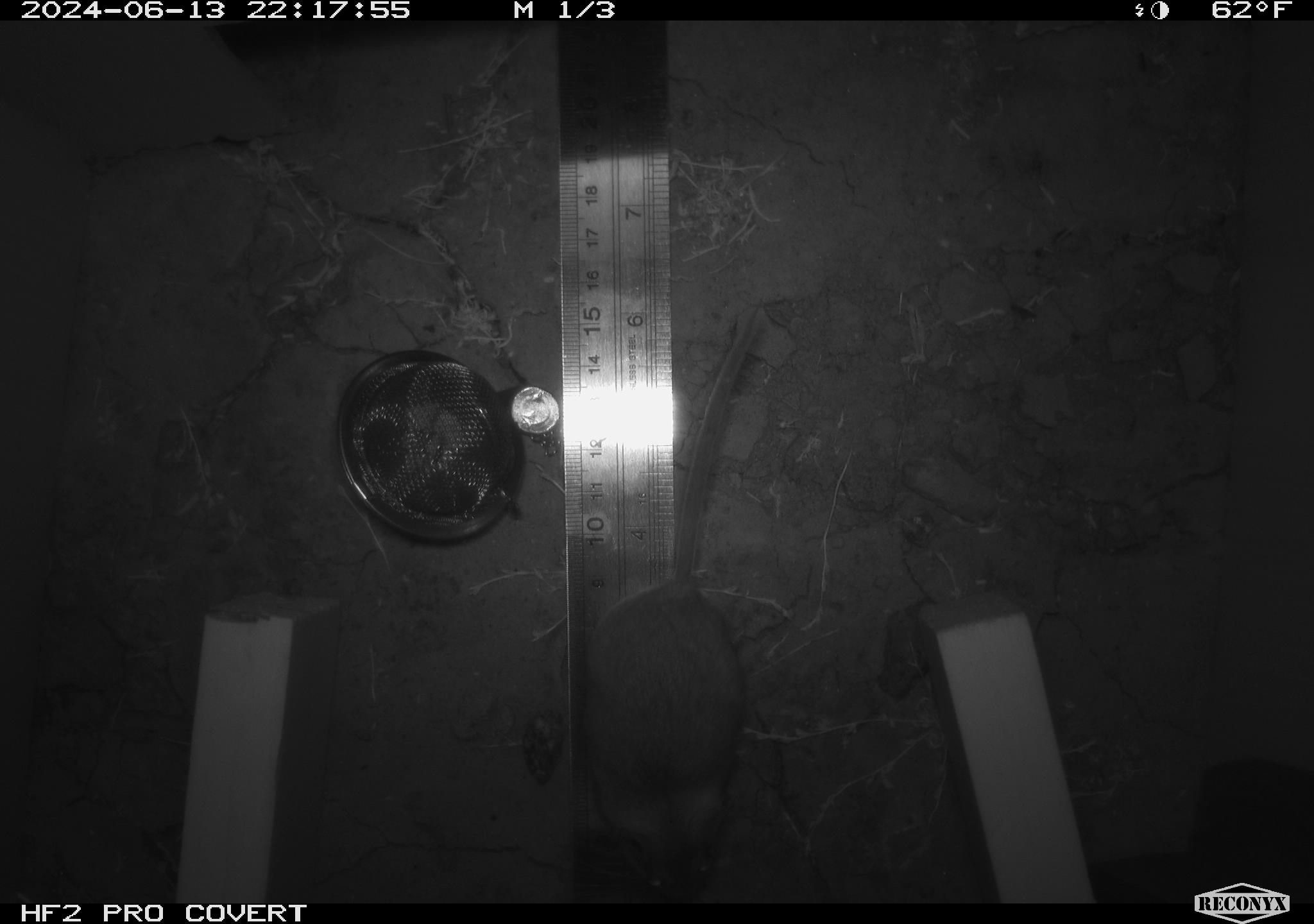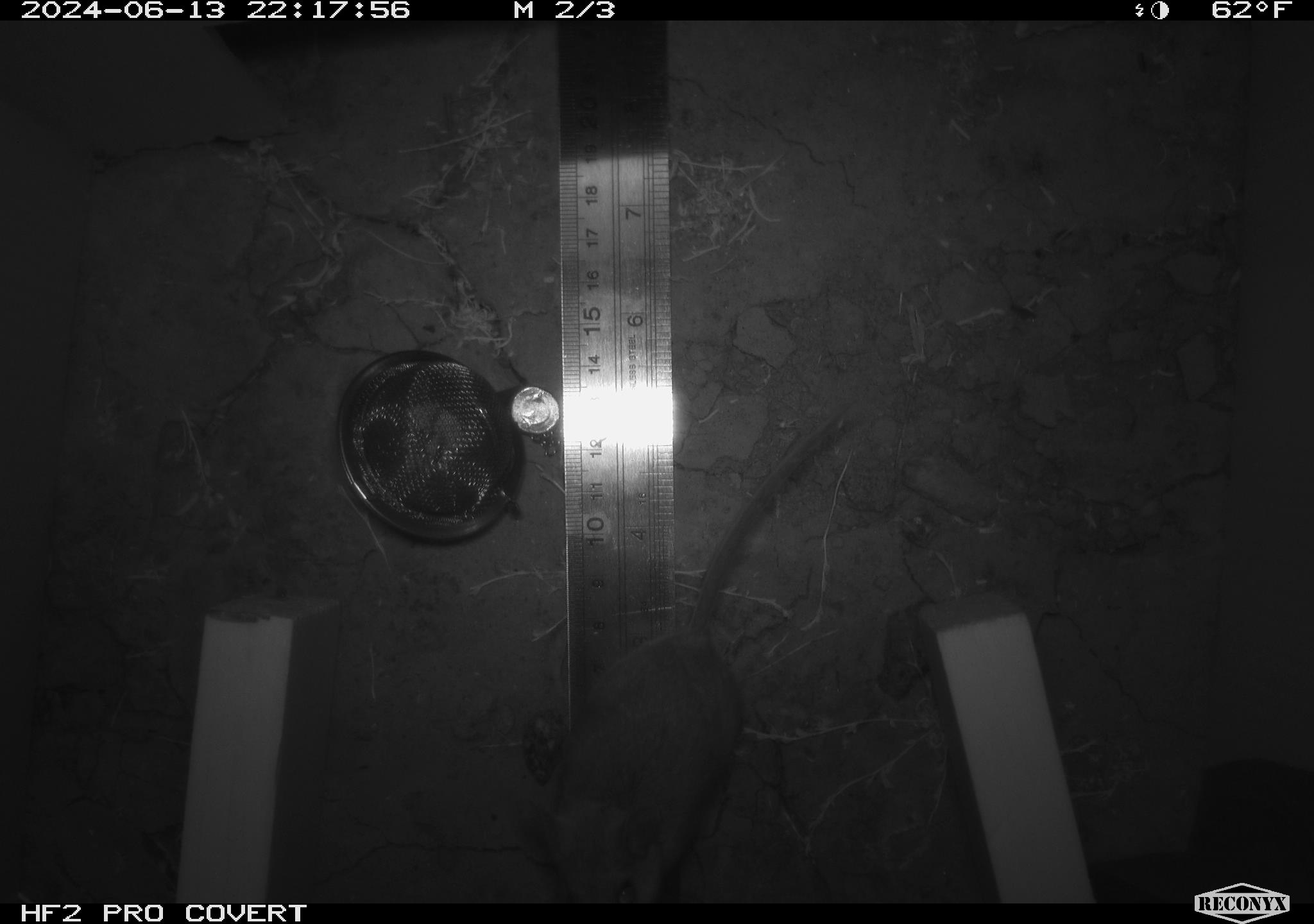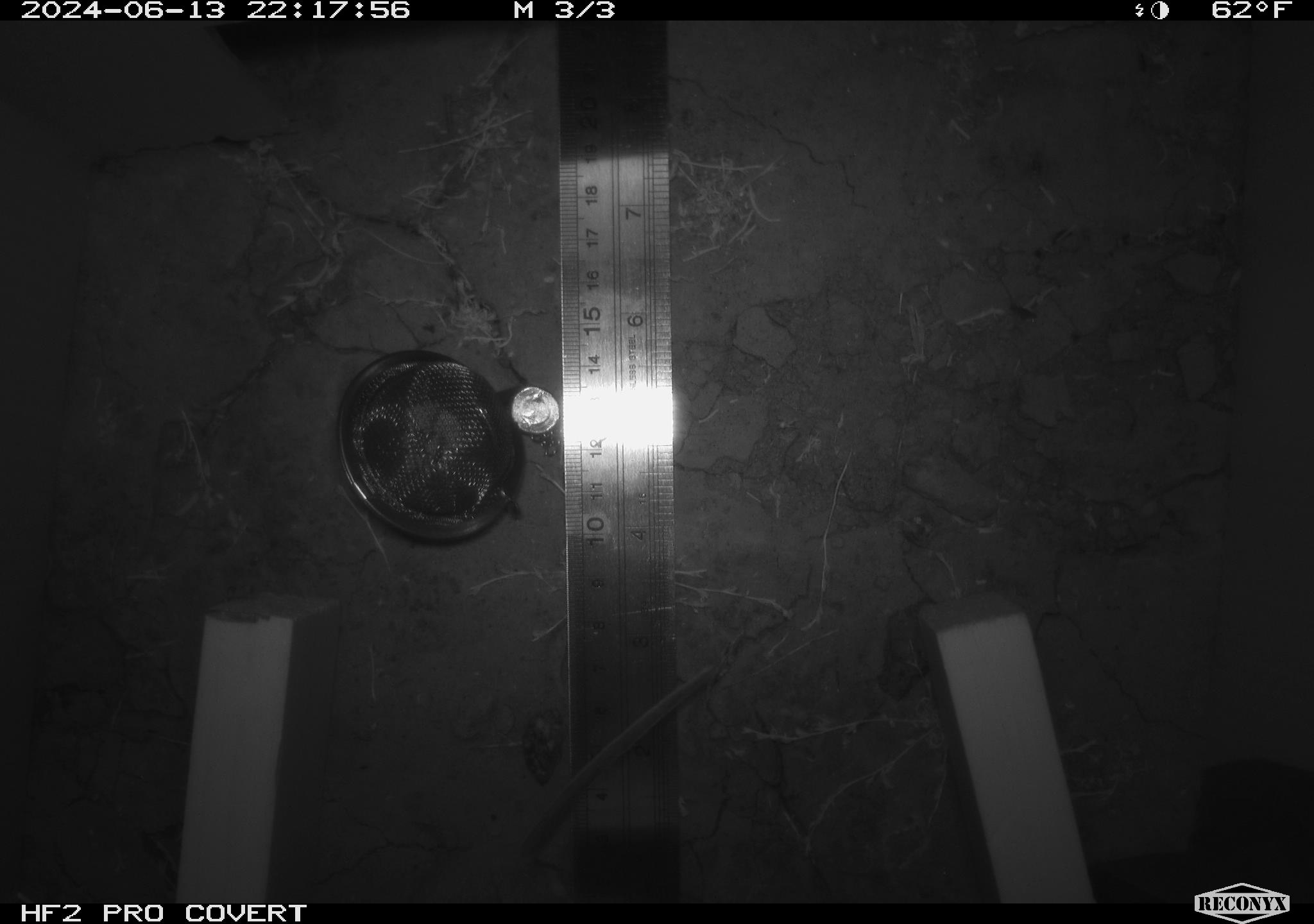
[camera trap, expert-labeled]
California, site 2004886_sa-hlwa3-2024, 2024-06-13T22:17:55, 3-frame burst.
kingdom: Animalia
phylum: Chordata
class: Mammalia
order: Rodentia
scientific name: Rodentia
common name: mouse species